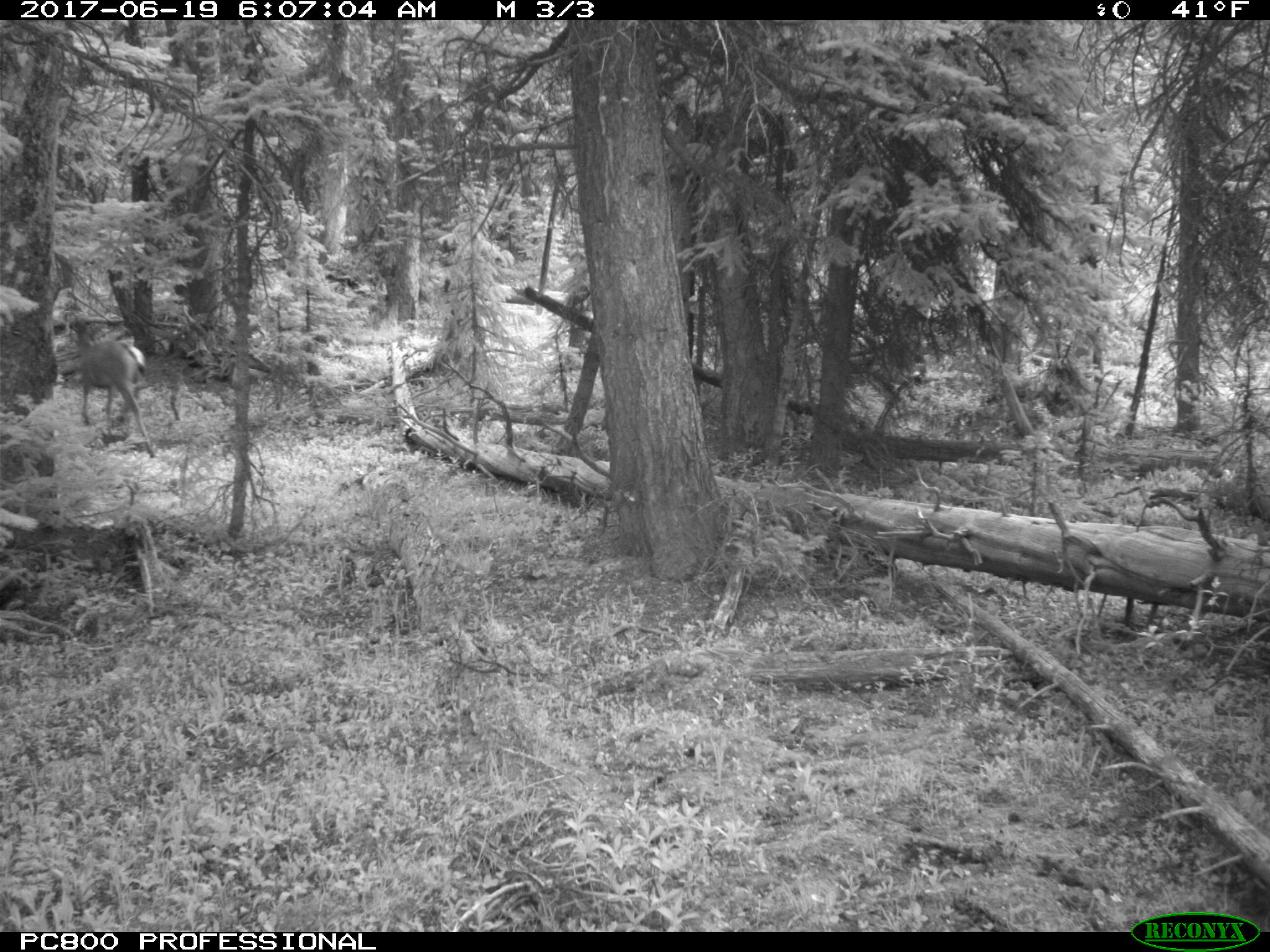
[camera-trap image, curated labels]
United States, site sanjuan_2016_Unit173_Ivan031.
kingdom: Animalia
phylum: Chordata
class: Mammalia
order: Artiodactyla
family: Cervidae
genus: Odocoileus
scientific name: Odocoileus hemionus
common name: mule deer